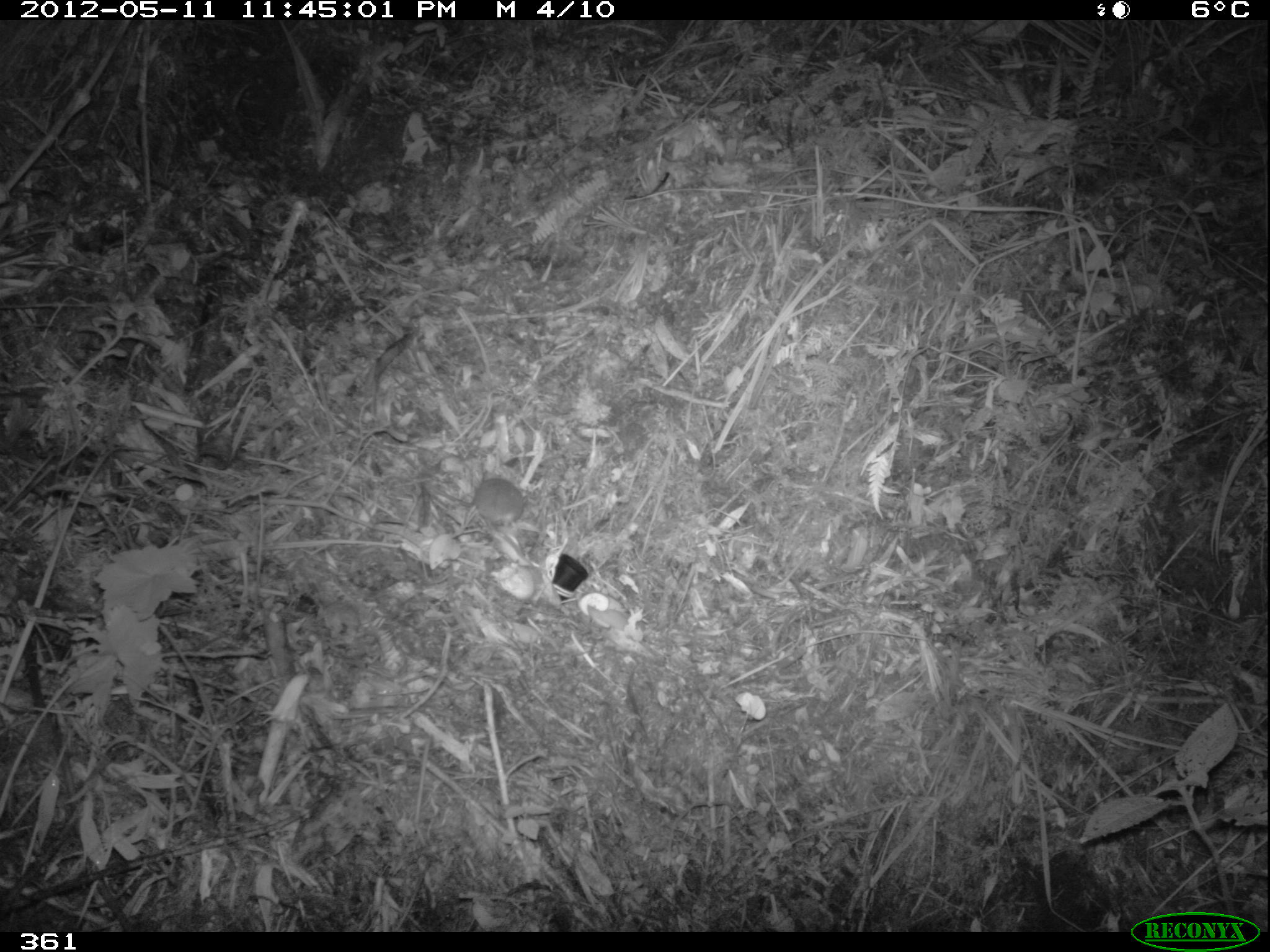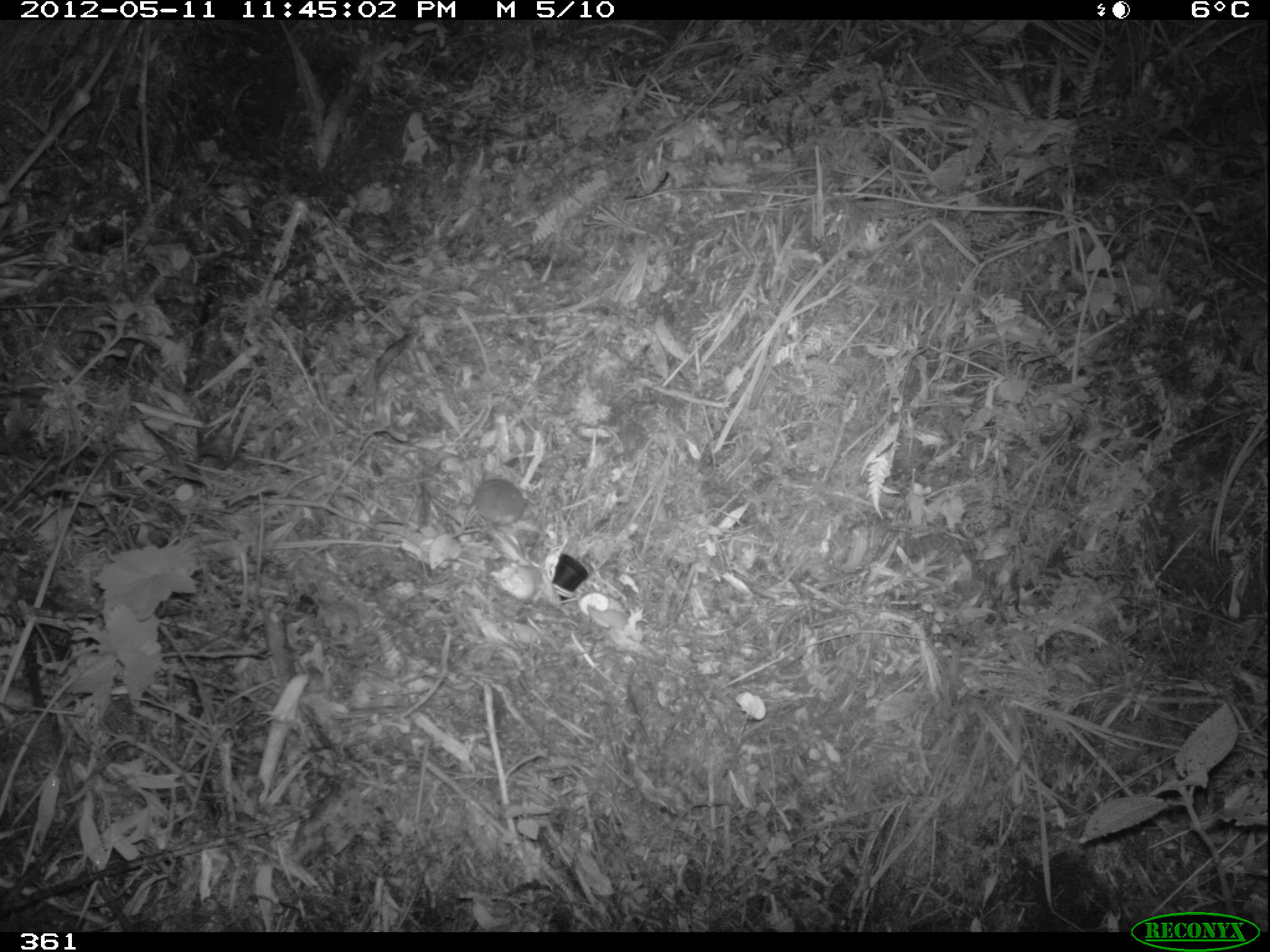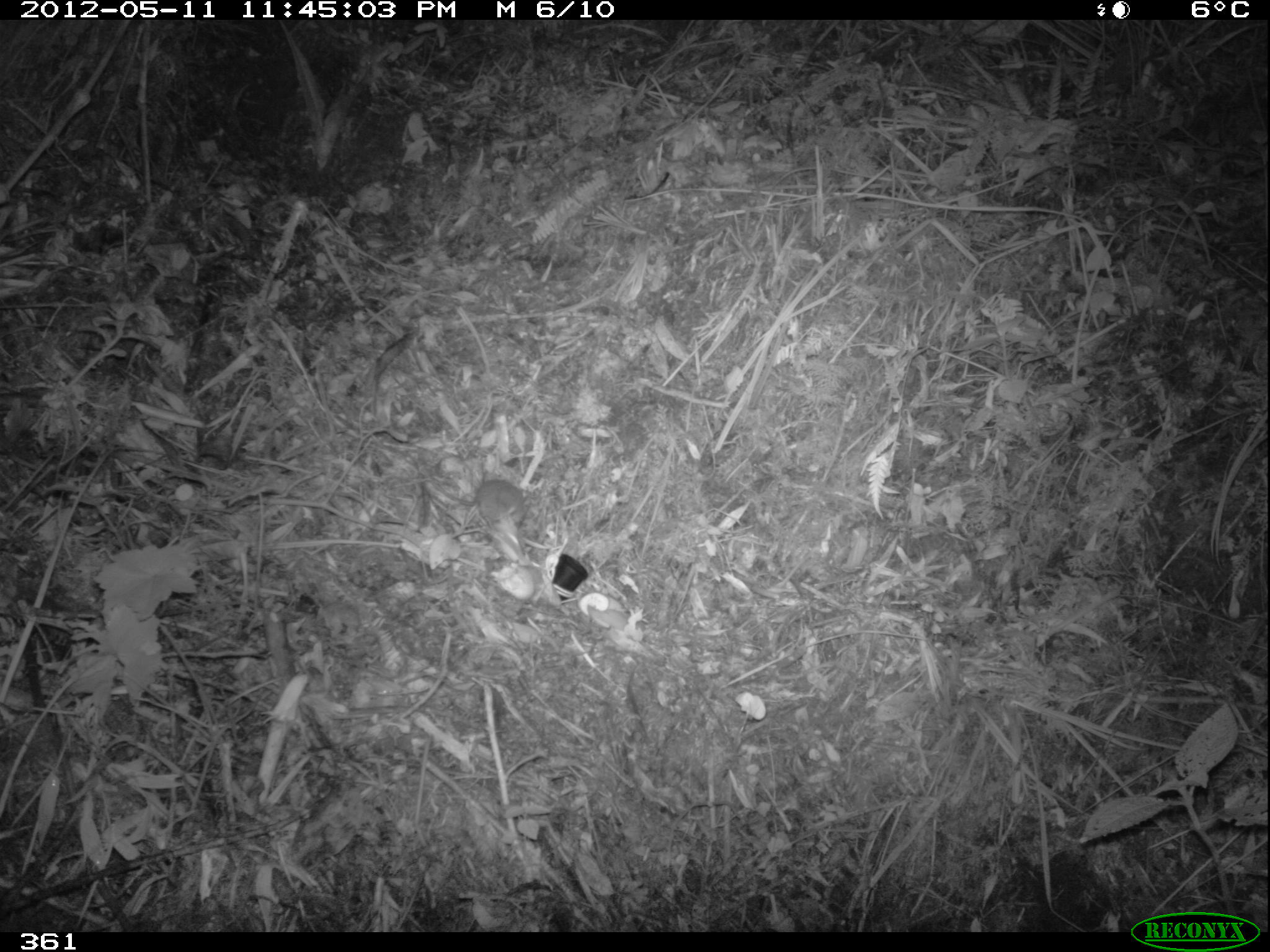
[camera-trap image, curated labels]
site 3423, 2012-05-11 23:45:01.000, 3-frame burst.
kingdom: Animalia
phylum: Chordata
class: Mammalia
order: Rodentia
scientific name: Rodentia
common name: rodents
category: unknown rodent